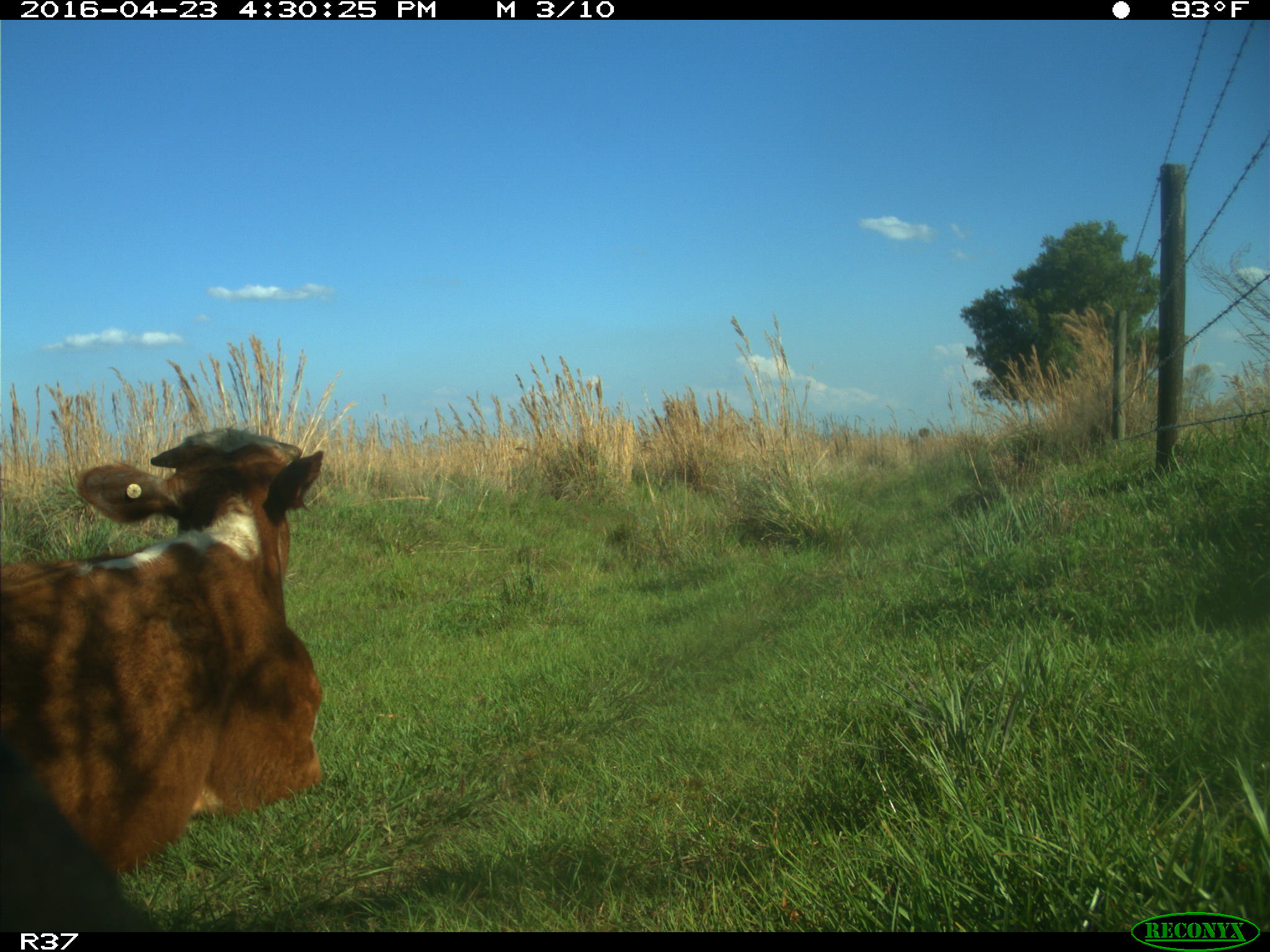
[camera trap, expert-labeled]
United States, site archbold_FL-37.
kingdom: Animalia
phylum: Chordata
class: Mammalia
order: Artiodactyla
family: Bovidae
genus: Bos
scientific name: Bos taurus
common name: domestic cow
Bos taurus (domestic cow).